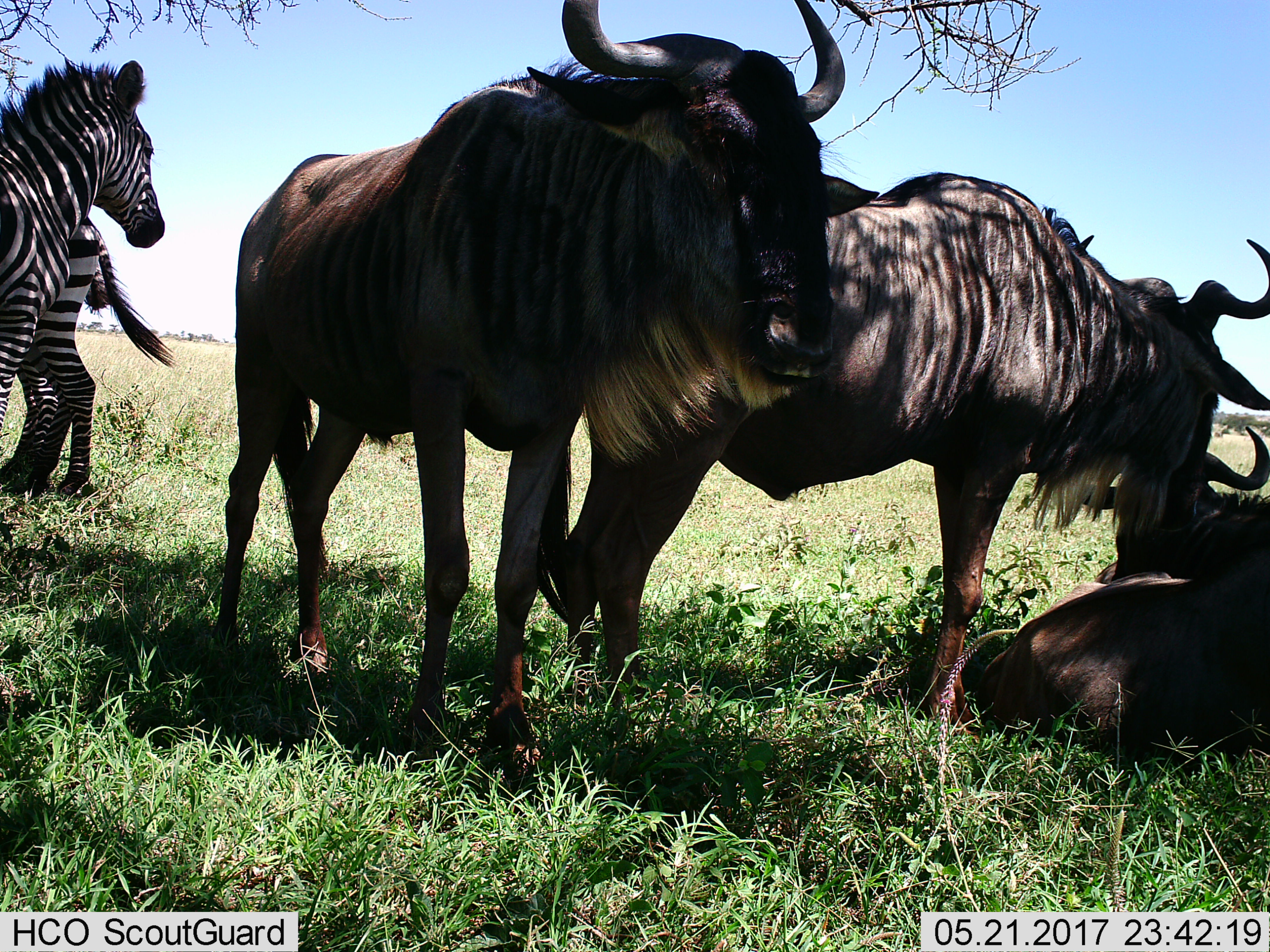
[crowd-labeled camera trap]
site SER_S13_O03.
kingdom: Animalia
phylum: Chordata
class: Mammalia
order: Artiodactyla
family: Bovidae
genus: Connochaetes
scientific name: Connochaetes taurinus taurinus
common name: blue wildebeest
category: wildebeestblue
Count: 3.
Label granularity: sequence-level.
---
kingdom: Animalia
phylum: Chordata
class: Mammalia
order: Perissodactyla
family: Equidae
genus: Equus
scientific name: Equus quagga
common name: plains zebra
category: zebraplains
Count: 2.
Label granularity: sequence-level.